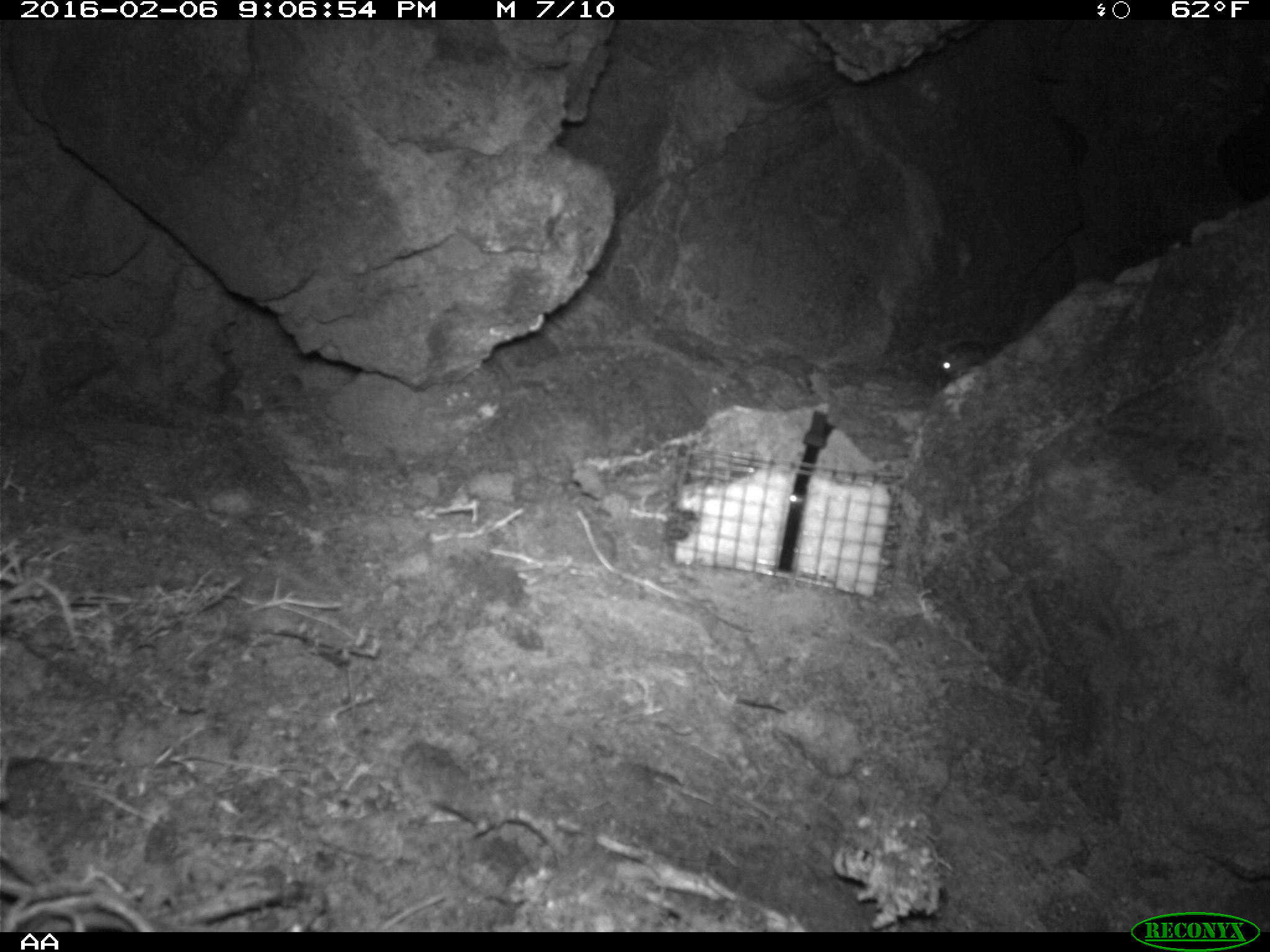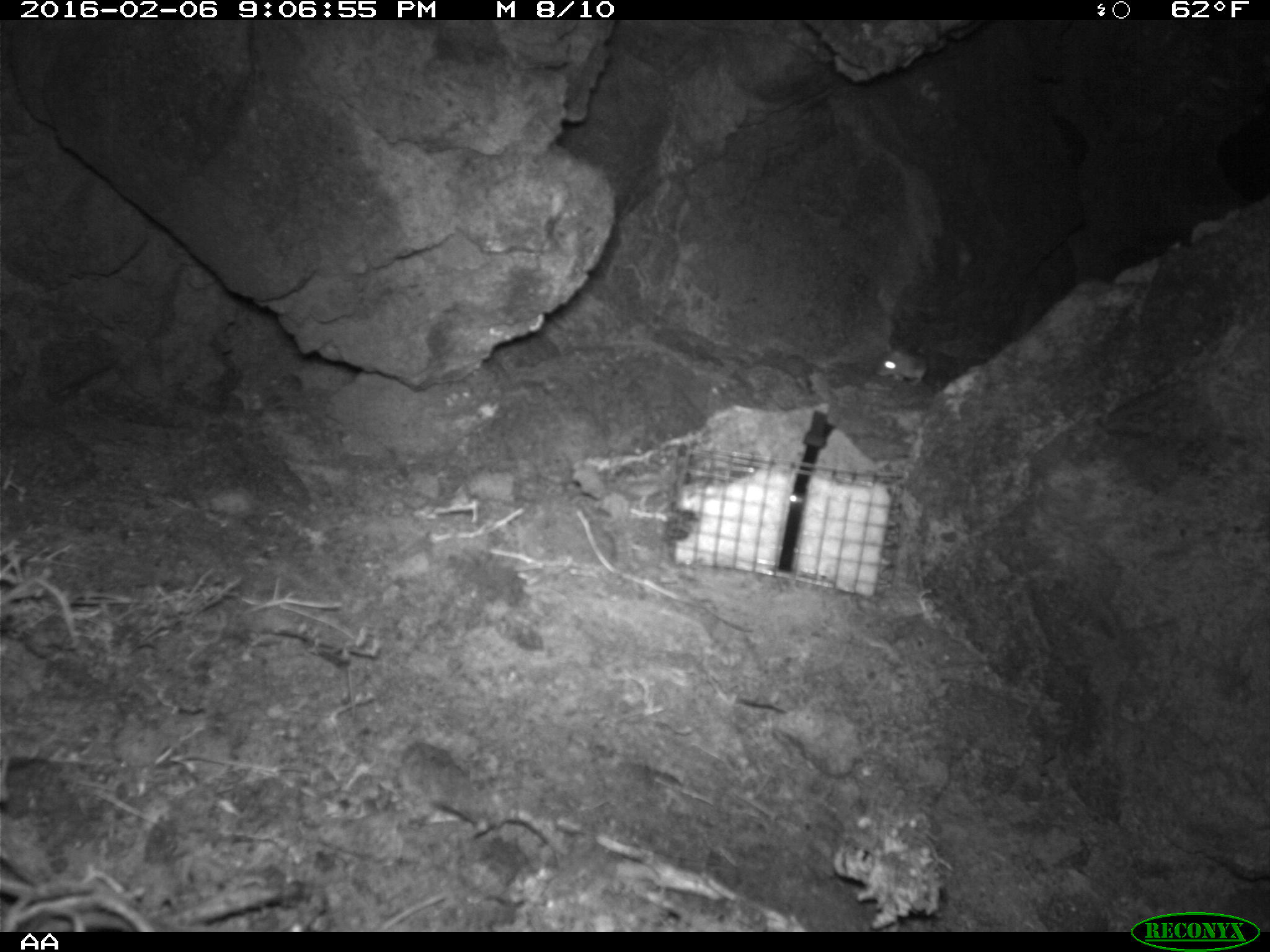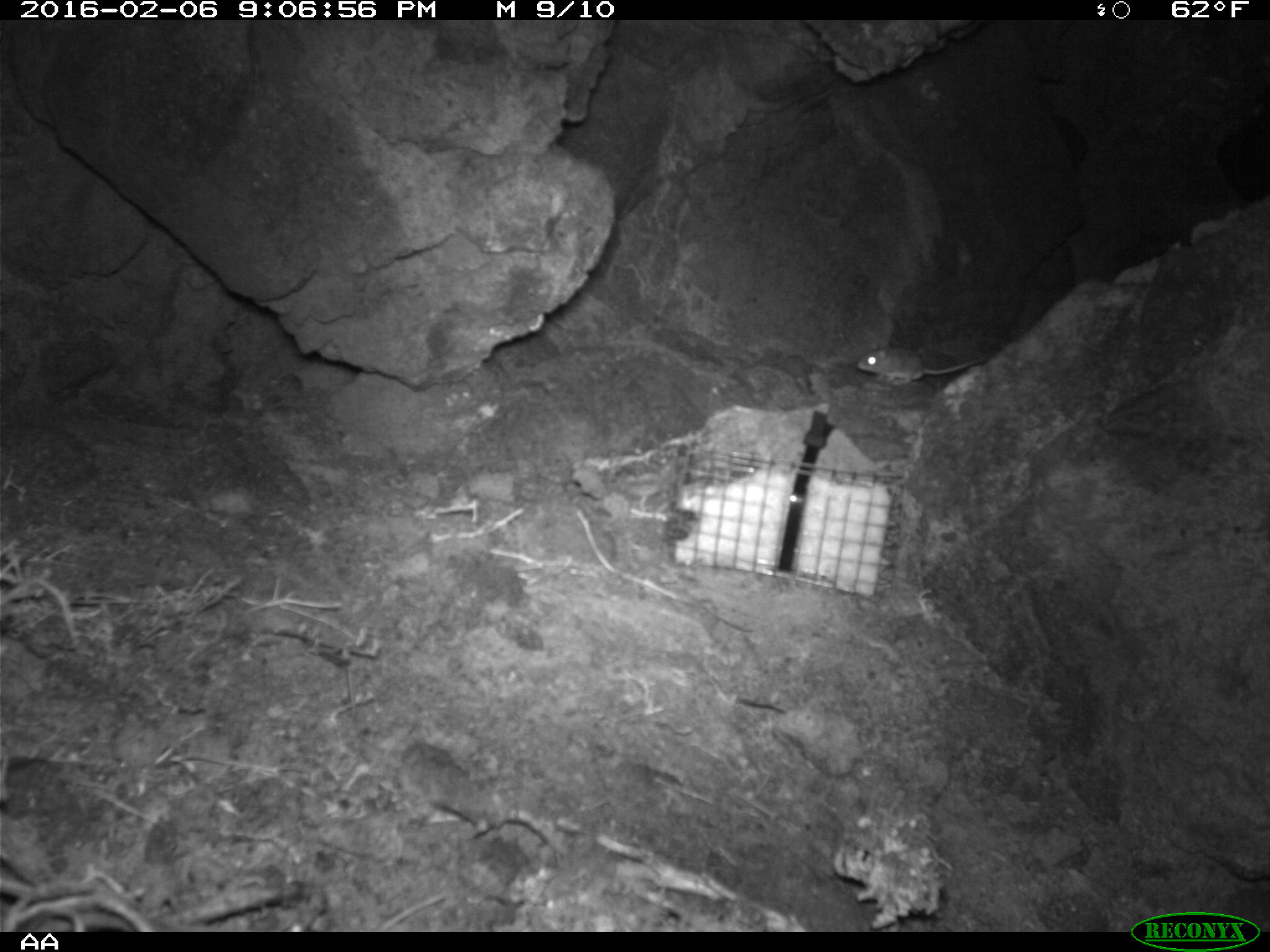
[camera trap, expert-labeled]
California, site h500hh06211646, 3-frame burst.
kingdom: Animalia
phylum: Chordata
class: Mammalia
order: Rodentia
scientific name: Rodentia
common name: rodent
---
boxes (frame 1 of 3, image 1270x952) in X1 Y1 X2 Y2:
rodent: 939 335 1012 380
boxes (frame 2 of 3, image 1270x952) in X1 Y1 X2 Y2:
rodent: 877 346 928 385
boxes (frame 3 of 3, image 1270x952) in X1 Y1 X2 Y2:
rodent: 856 342 985 386